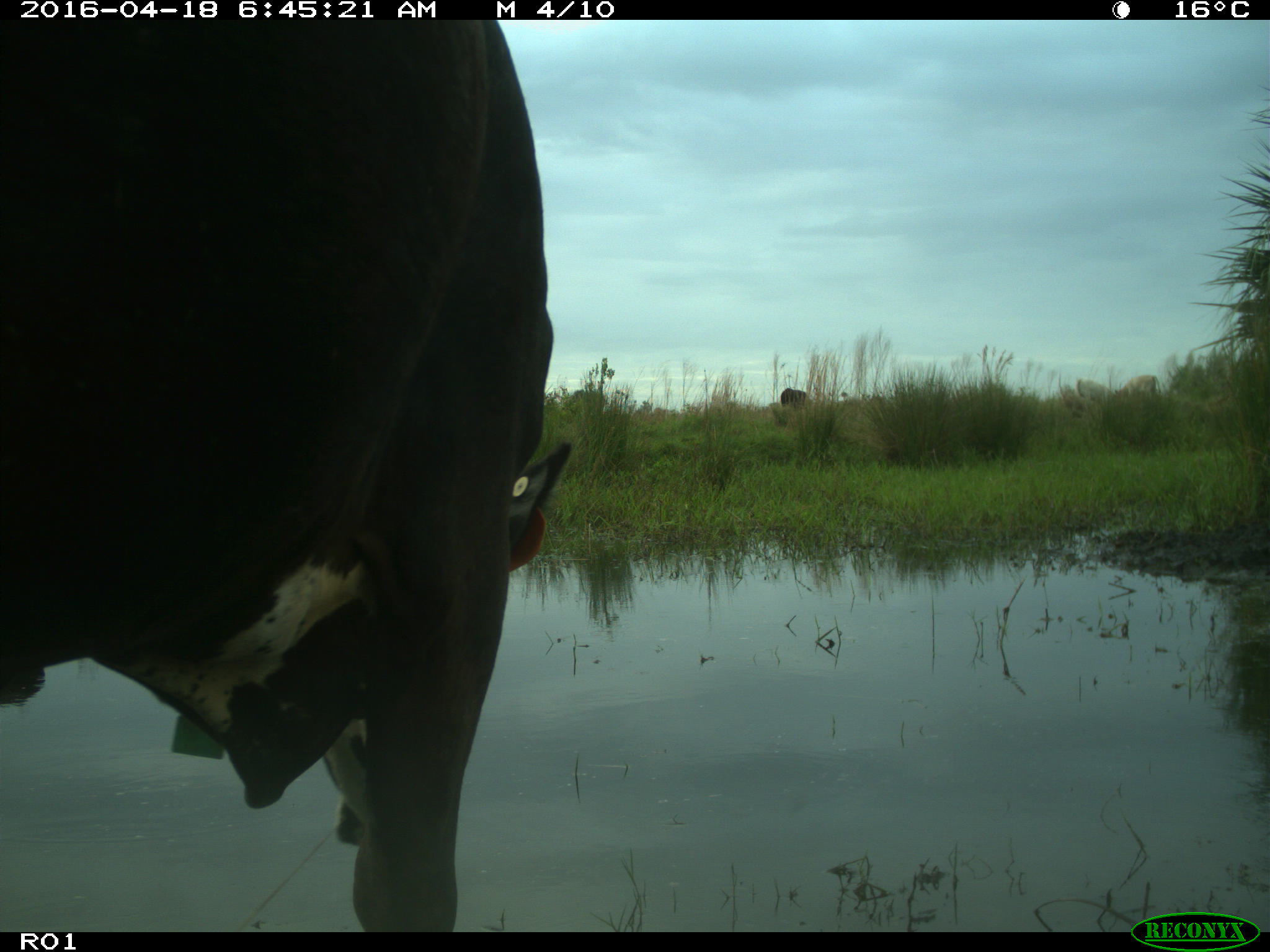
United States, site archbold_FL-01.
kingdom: Animalia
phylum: Chordata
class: Mammalia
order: Artiodactyla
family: Bovidae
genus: Bos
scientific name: Bos taurus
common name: domestic cow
Bos taurus (domestic cow).